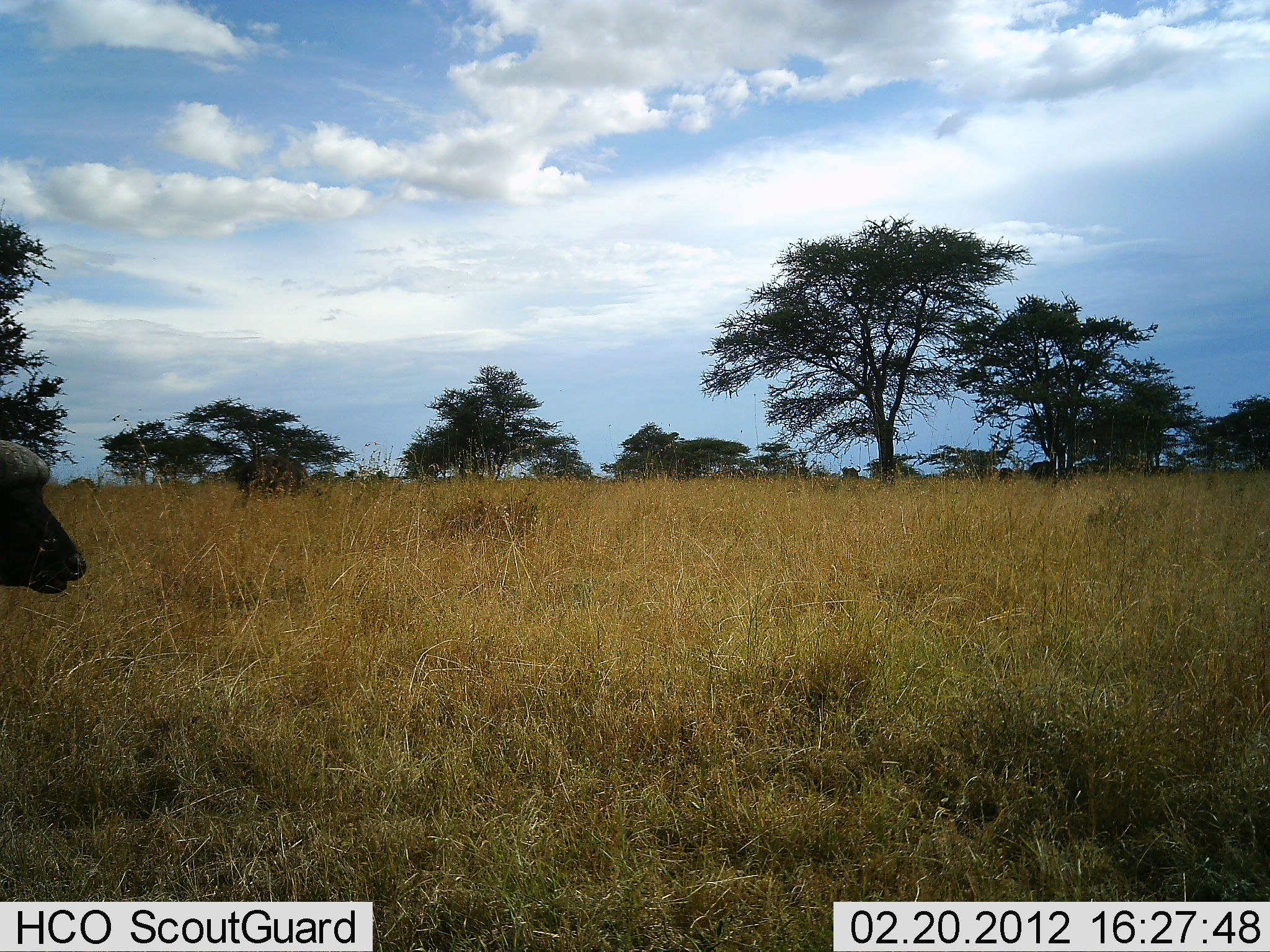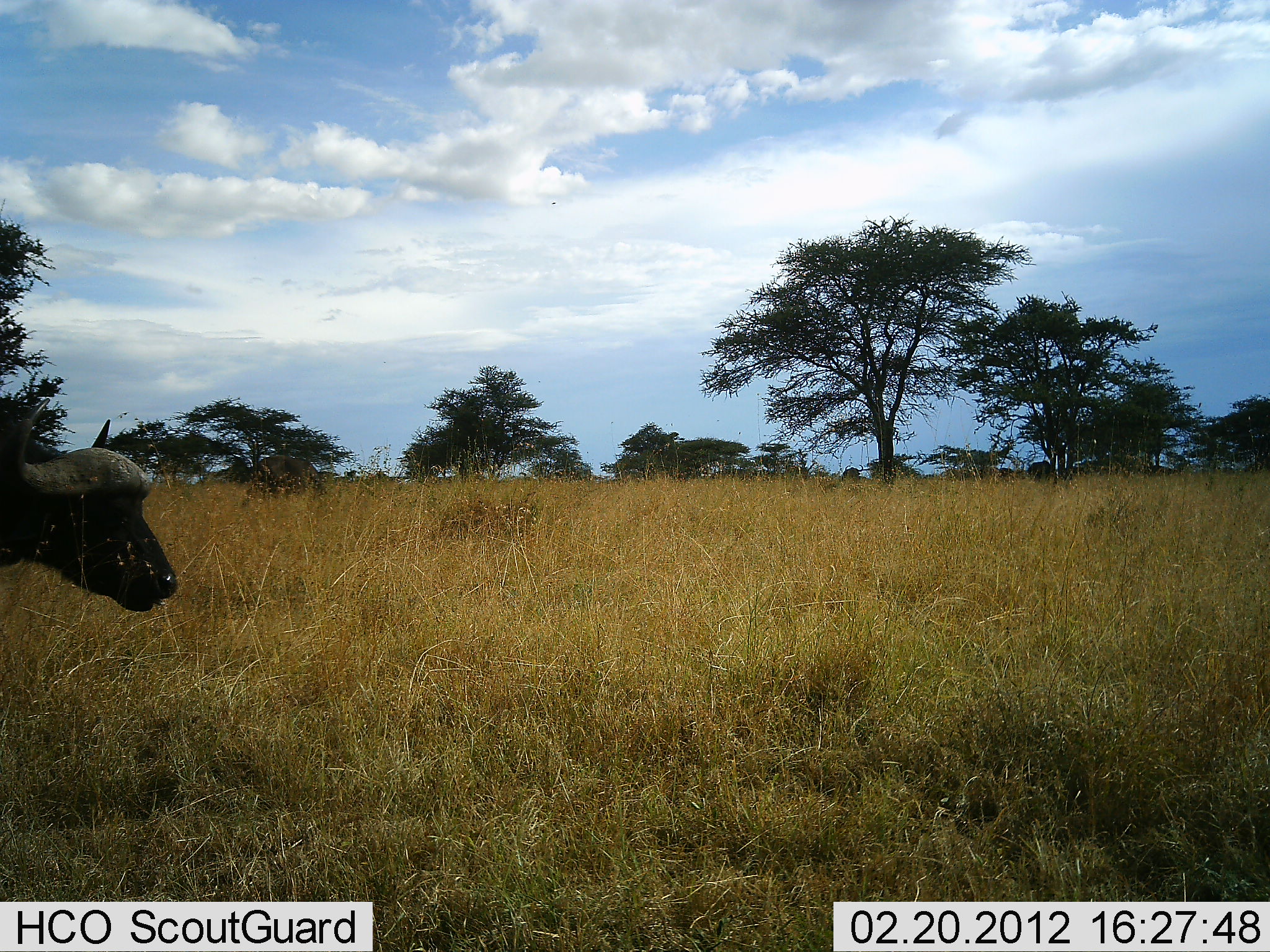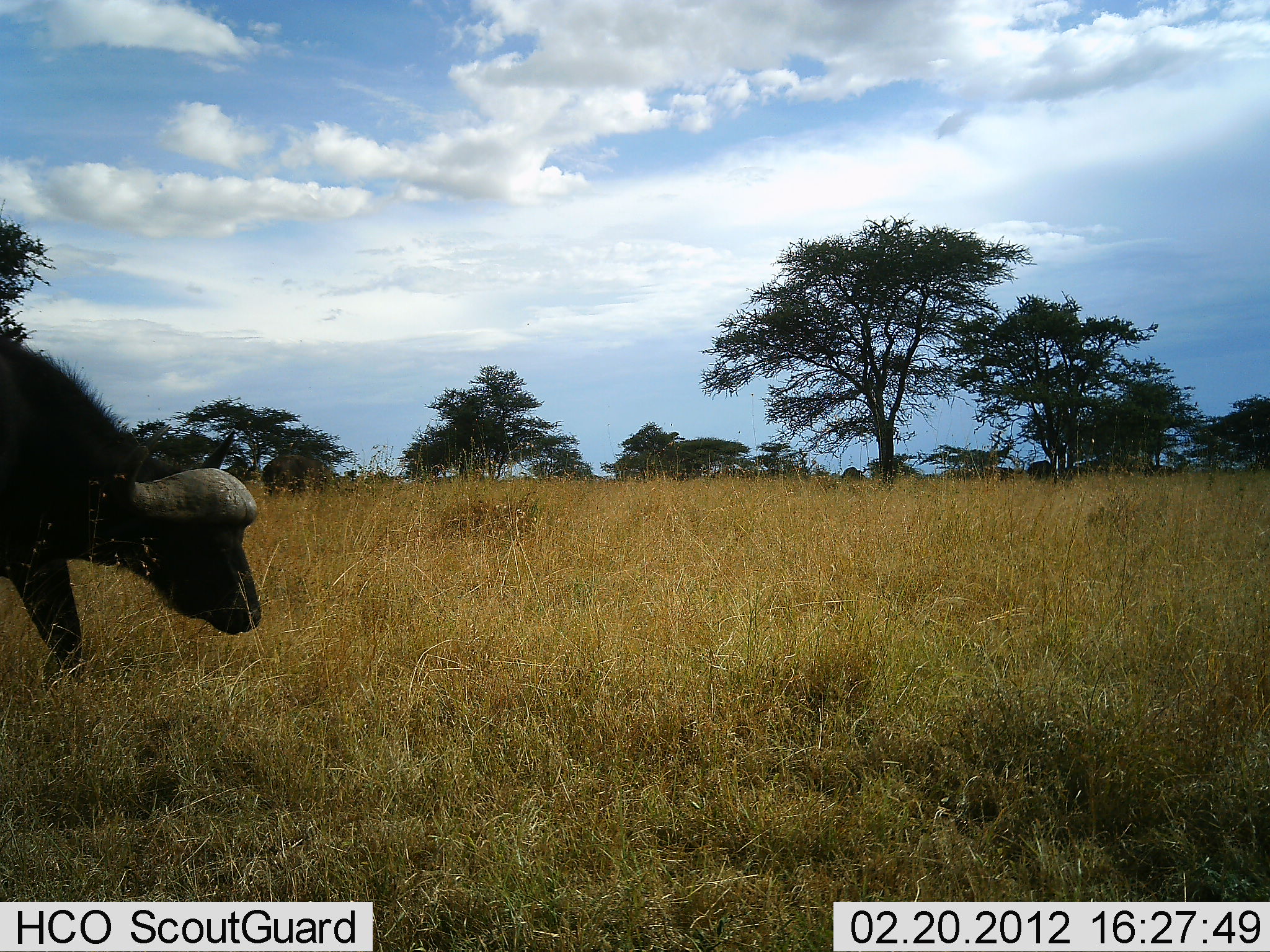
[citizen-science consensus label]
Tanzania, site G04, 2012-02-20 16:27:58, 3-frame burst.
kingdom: Animalia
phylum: Chordata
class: Mammalia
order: Artiodactyla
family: Bovidae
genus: Syncerus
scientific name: Syncerus caffer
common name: cape buffalo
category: buffalo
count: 2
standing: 14%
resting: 7%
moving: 100%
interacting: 0%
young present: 0%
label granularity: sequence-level